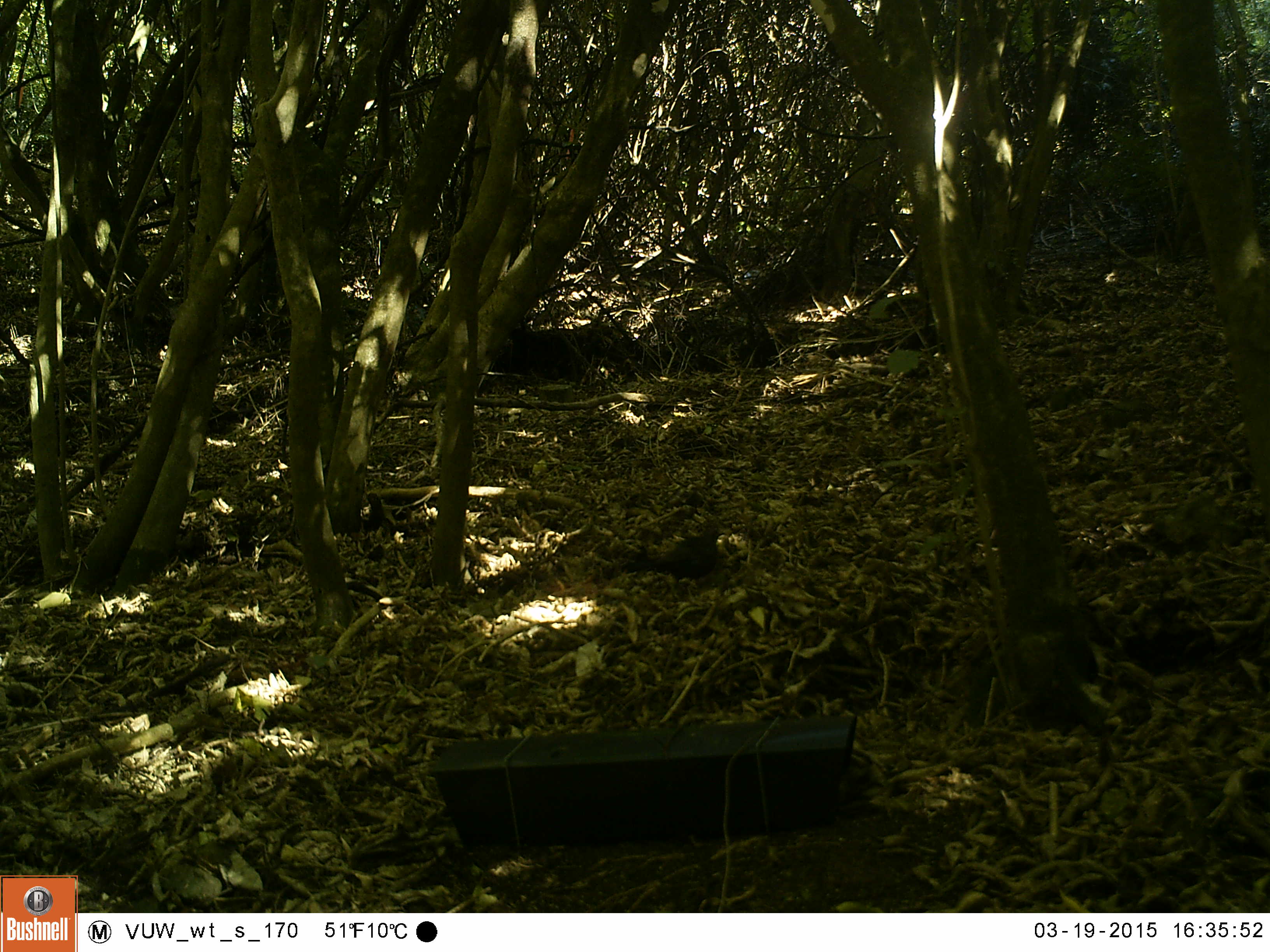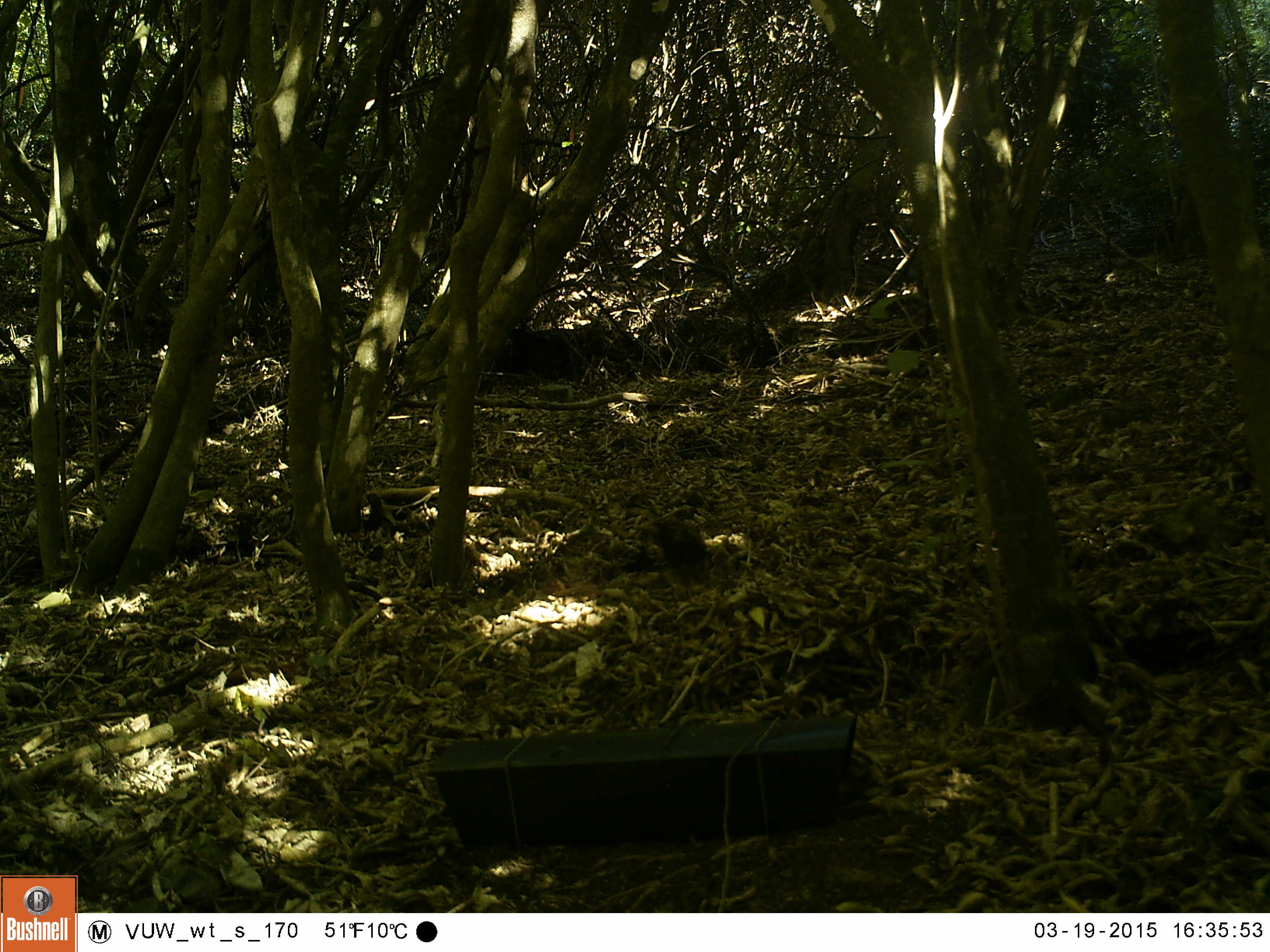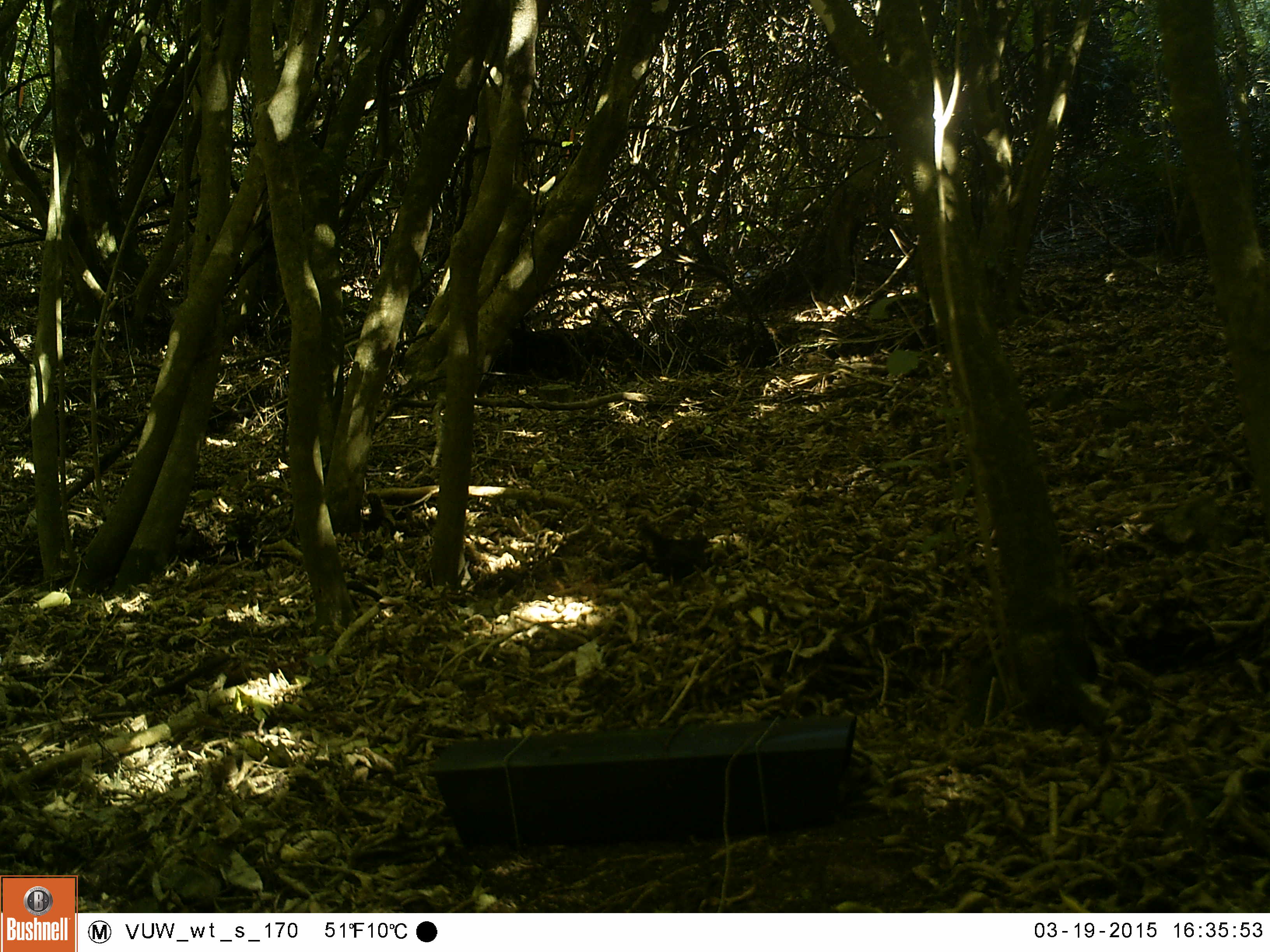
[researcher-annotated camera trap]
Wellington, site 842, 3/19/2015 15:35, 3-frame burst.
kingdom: Animalia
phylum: Chordata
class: Aves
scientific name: Aves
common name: bird